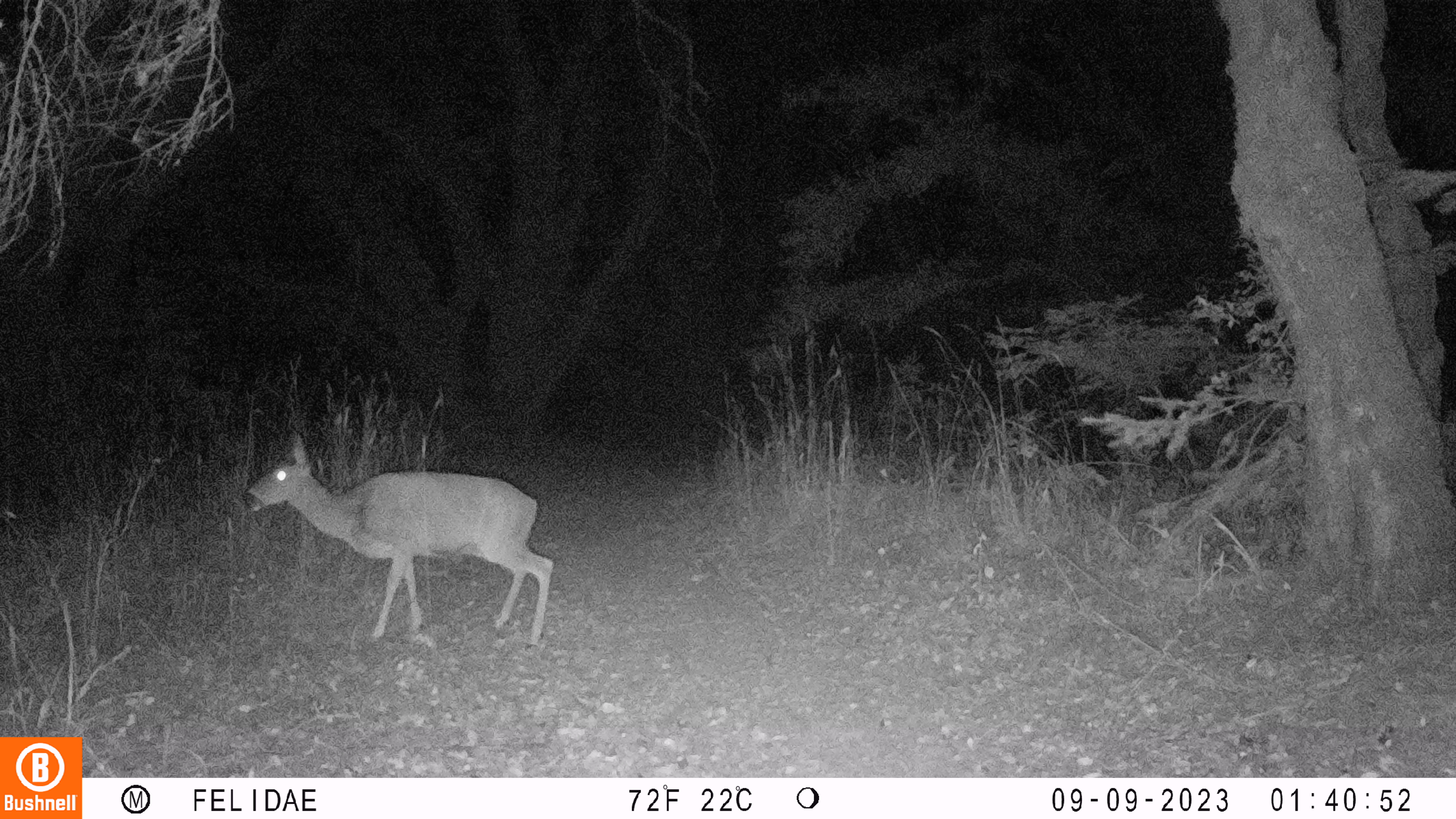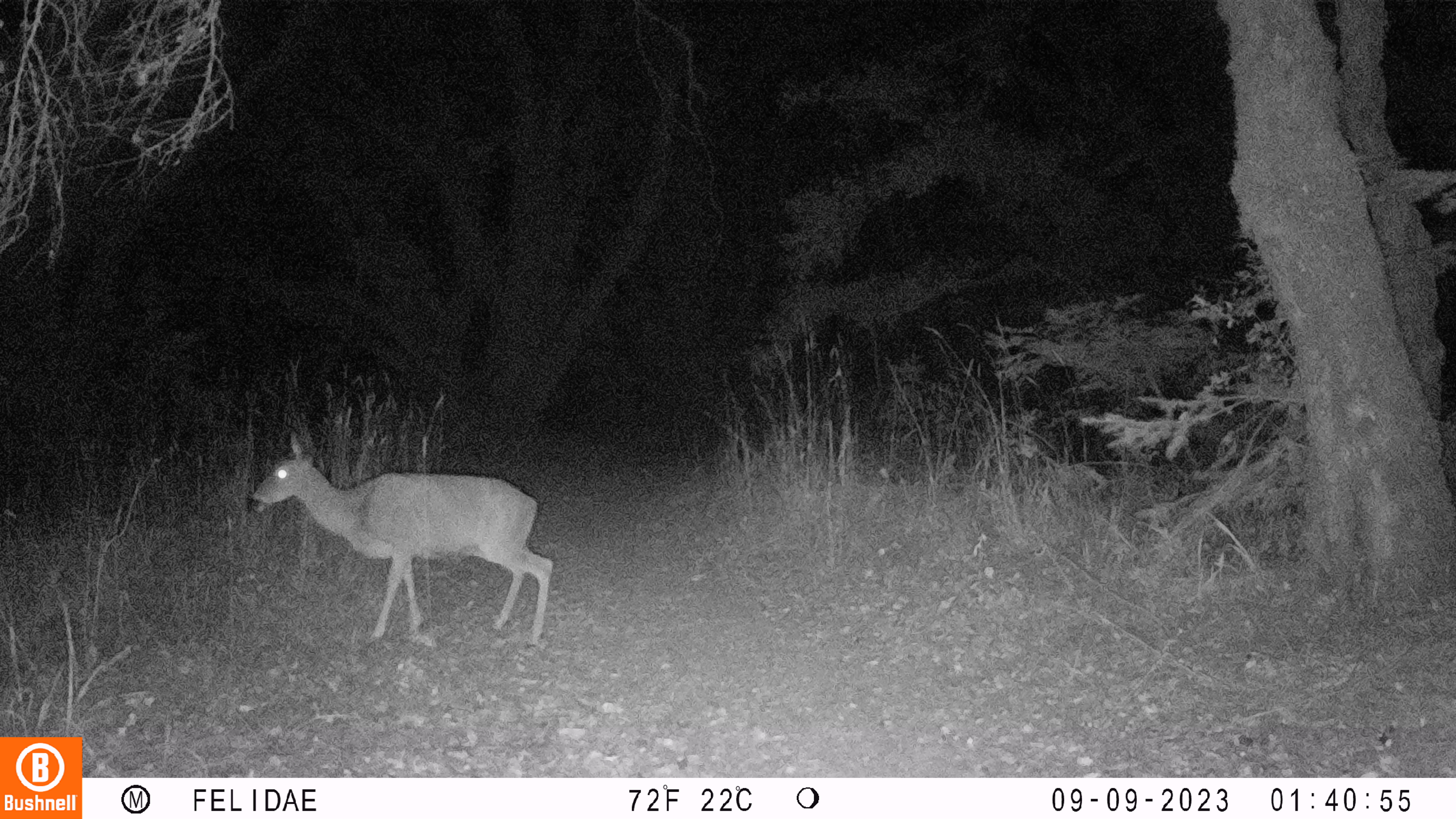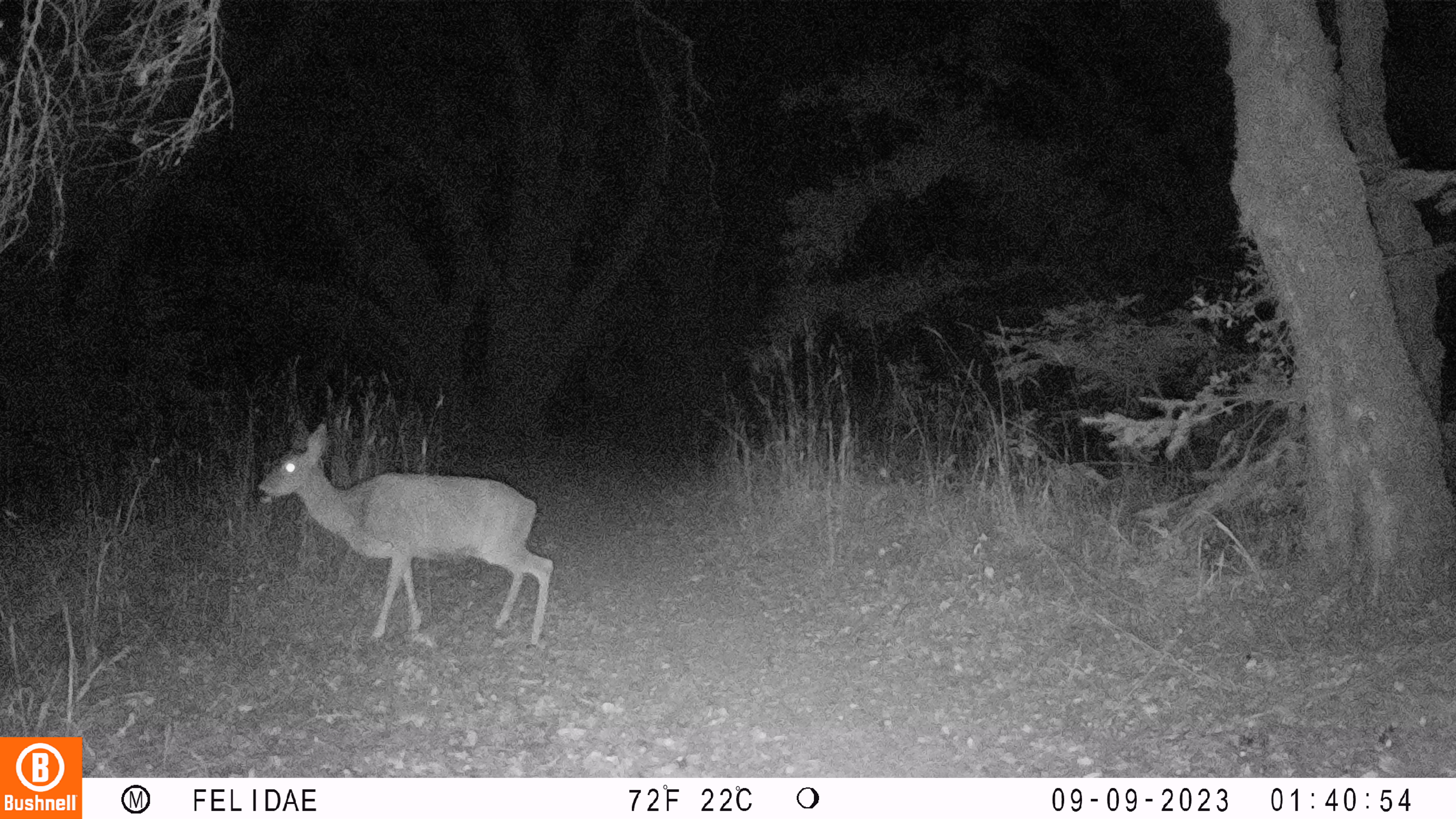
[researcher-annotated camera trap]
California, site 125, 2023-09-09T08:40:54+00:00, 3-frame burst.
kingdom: Animalia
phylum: Chordata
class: Mammalia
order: Artiodactyla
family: Cervidae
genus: Odocoileus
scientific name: Odocoileus hemionus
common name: mule deer